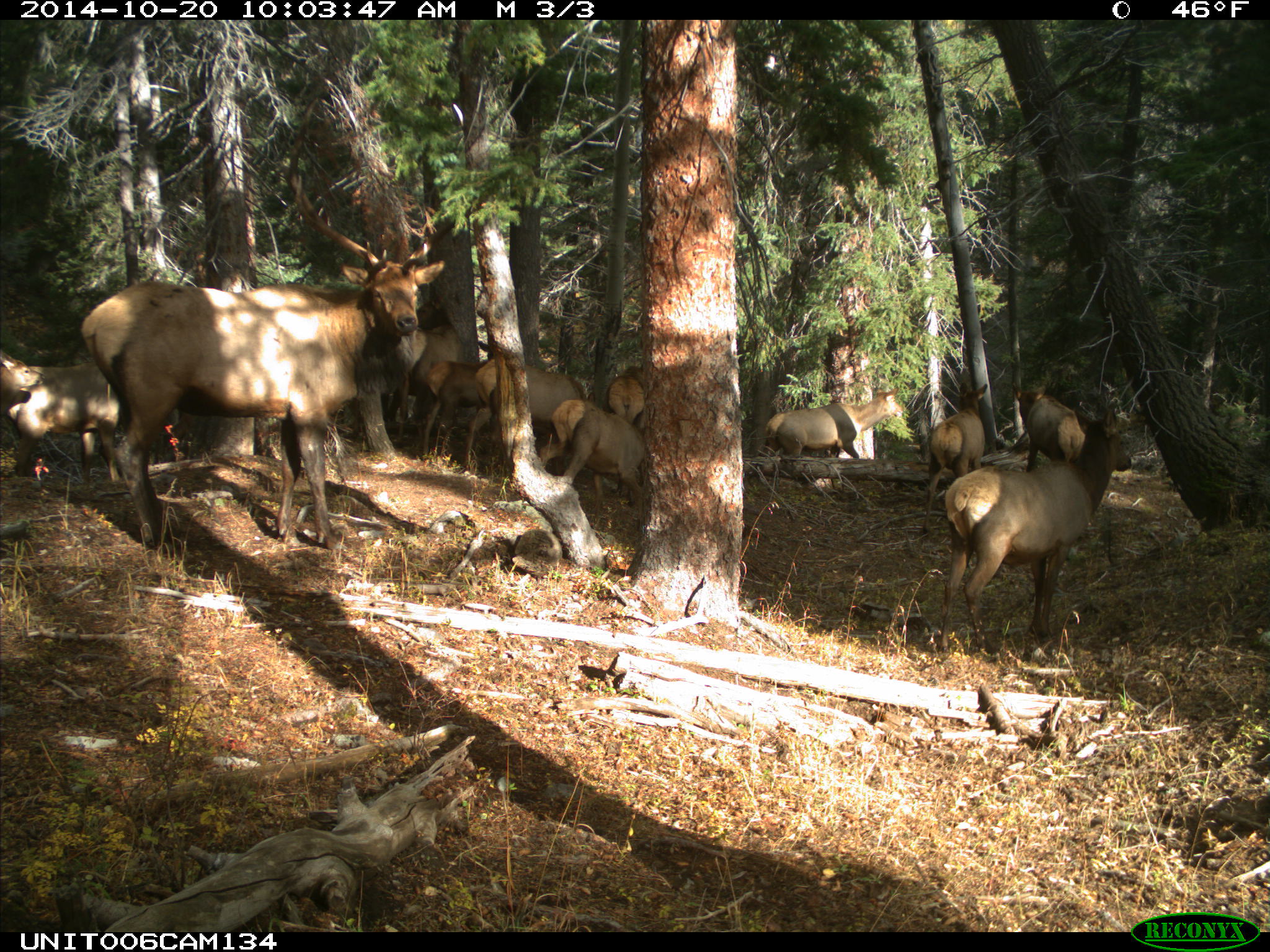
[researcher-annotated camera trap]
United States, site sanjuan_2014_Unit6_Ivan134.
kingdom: Animalia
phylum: Chordata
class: Mammalia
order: Artiodactyla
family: Cervidae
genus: Cervus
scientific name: Cervus elaphus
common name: red deer